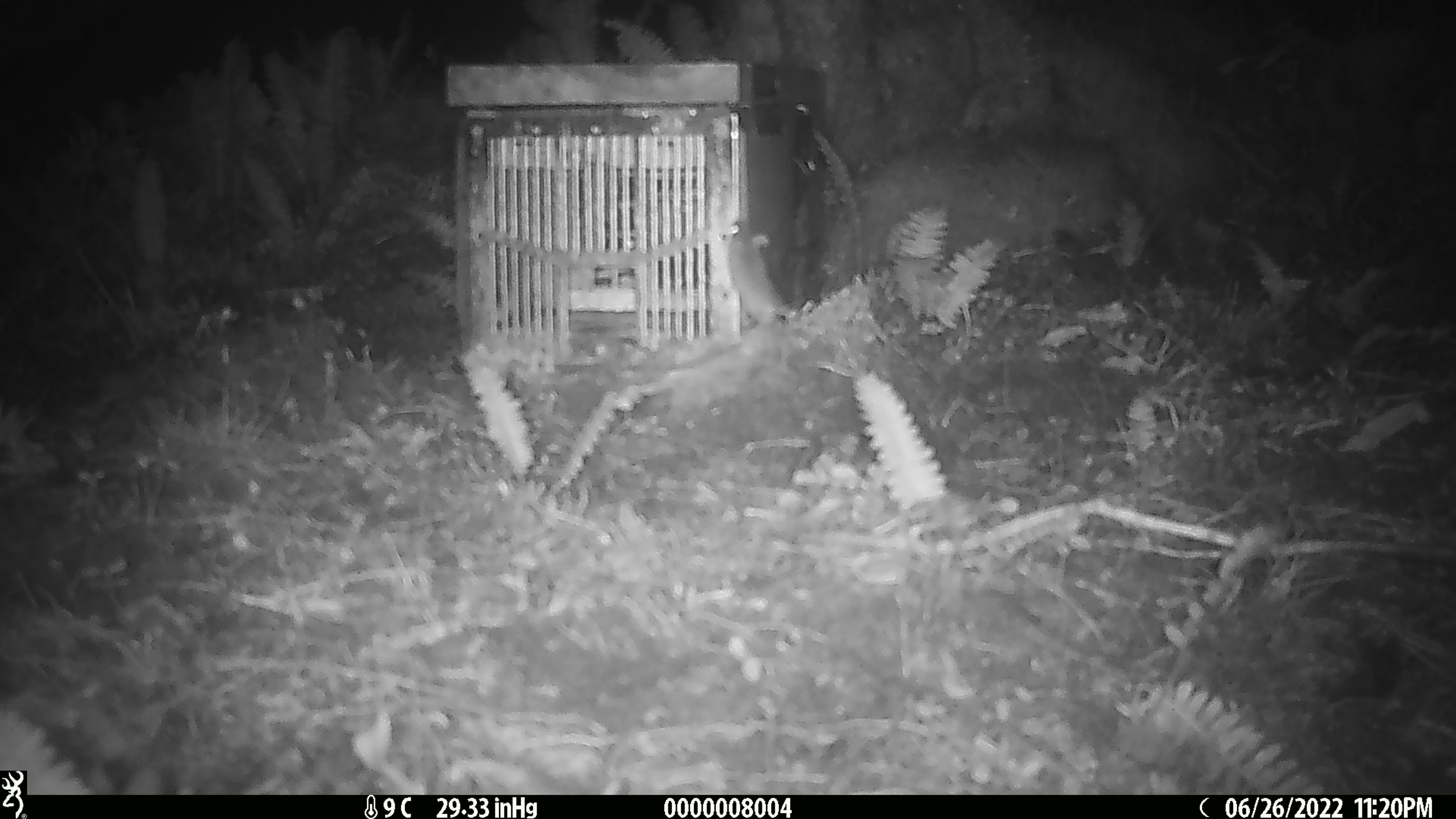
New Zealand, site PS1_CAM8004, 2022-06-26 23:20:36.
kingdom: Animalia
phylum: Chordata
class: Mammalia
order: Rodentia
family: Muridae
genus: Mus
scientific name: Mus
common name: mouse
Mouse (Mus).